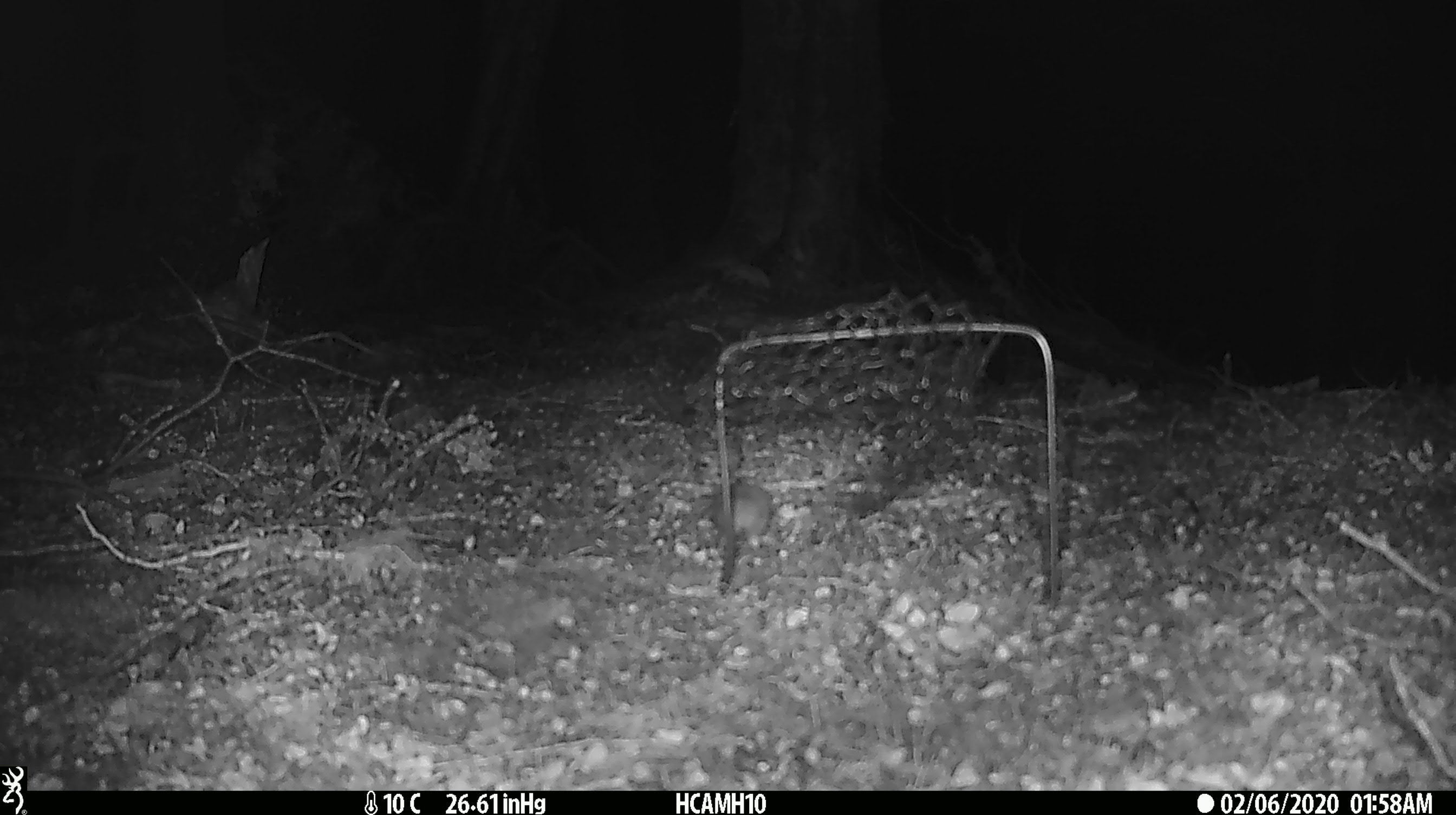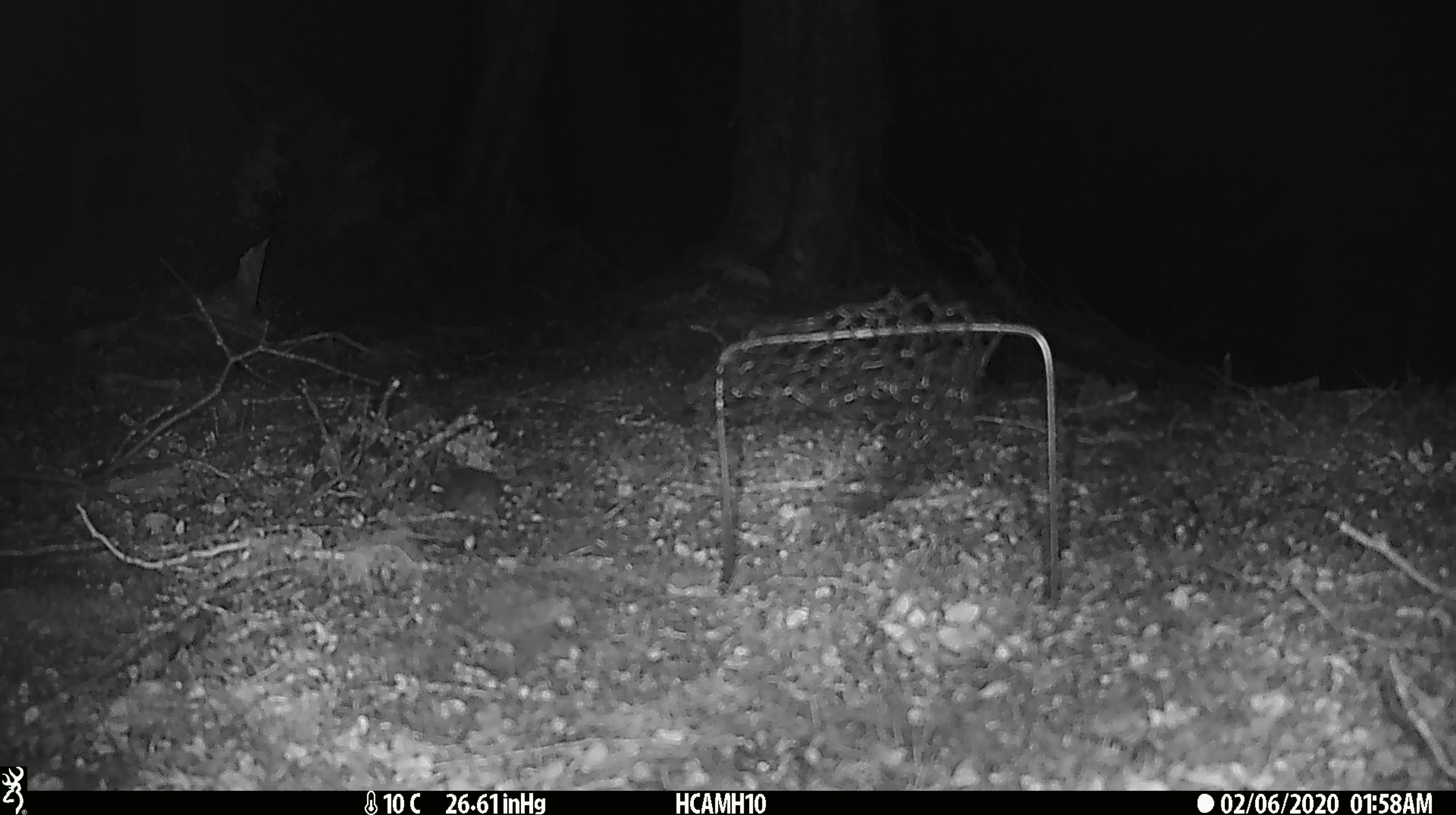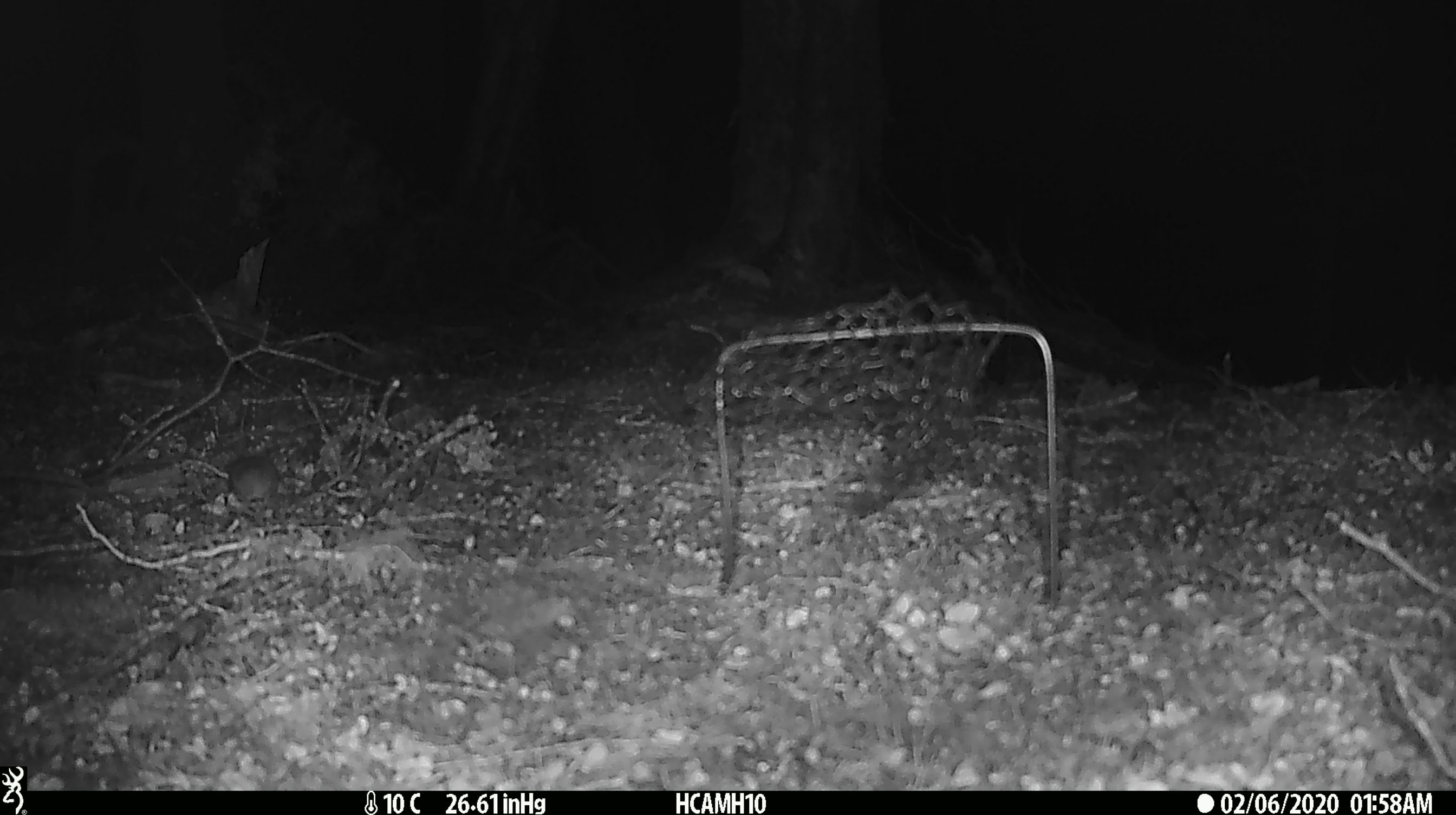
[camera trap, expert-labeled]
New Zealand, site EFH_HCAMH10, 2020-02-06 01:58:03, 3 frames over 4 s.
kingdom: Animalia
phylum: Chordata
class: Mammalia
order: Rodentia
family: Muridae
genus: Mus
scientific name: Mus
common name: mouse